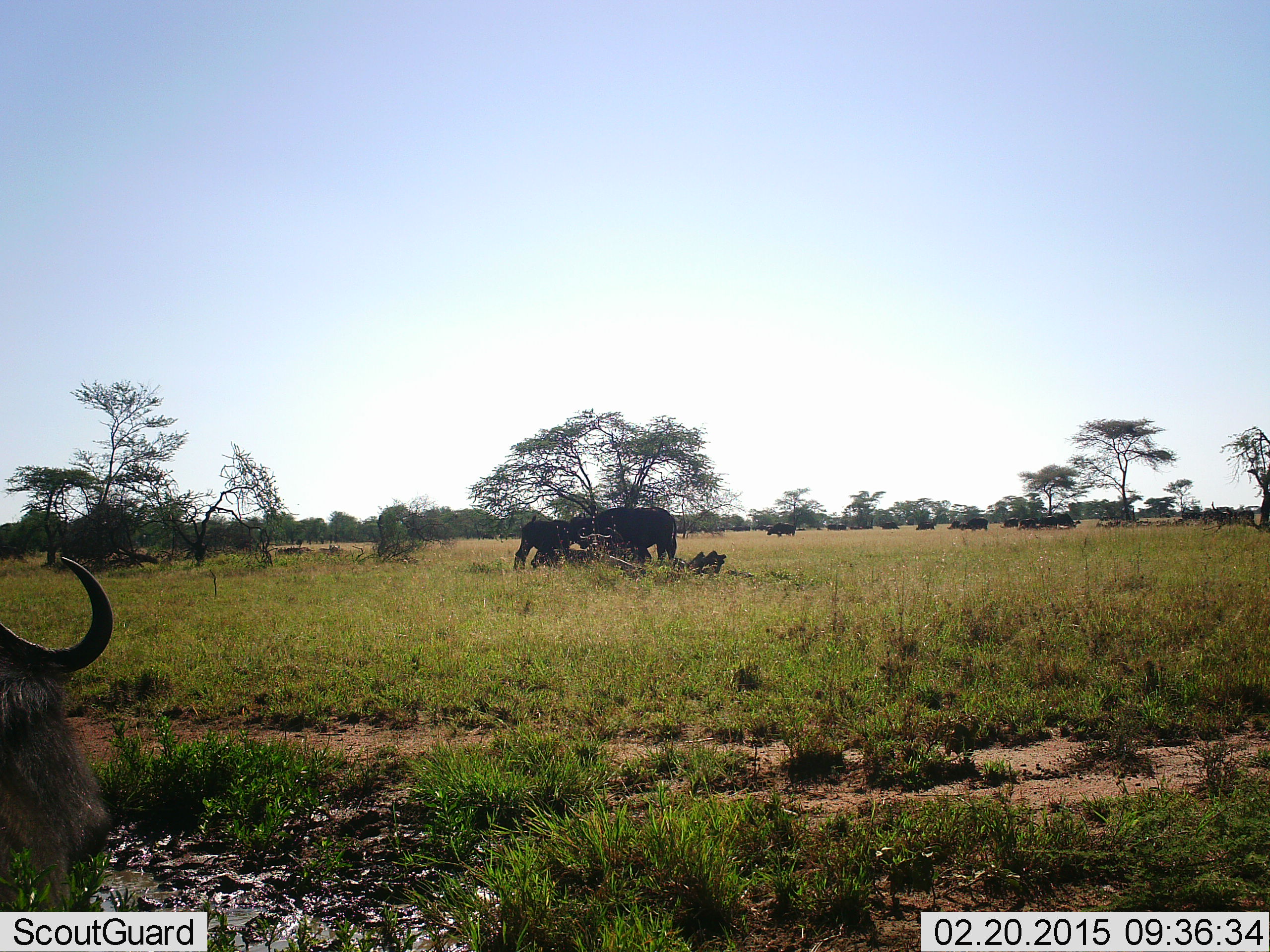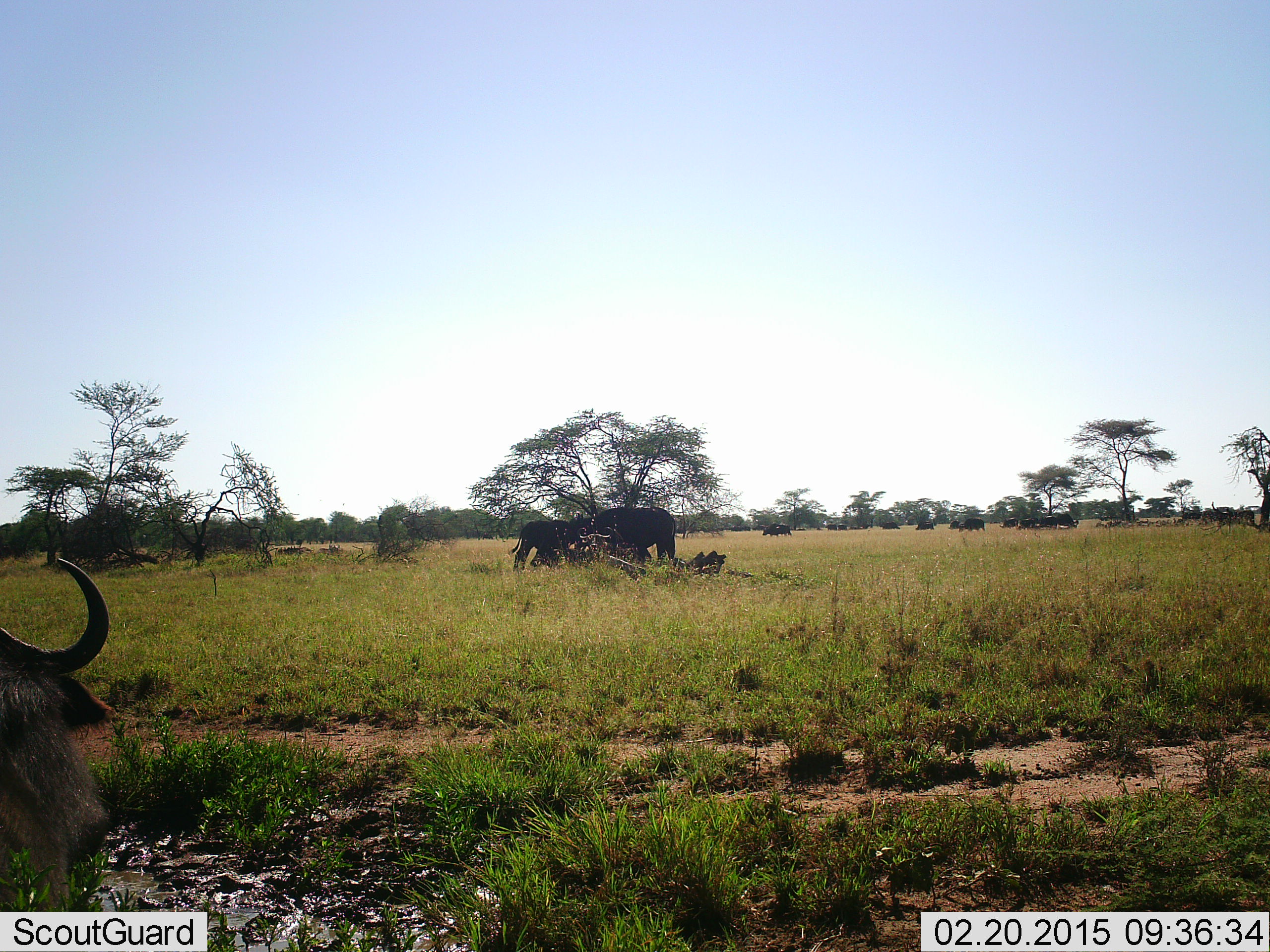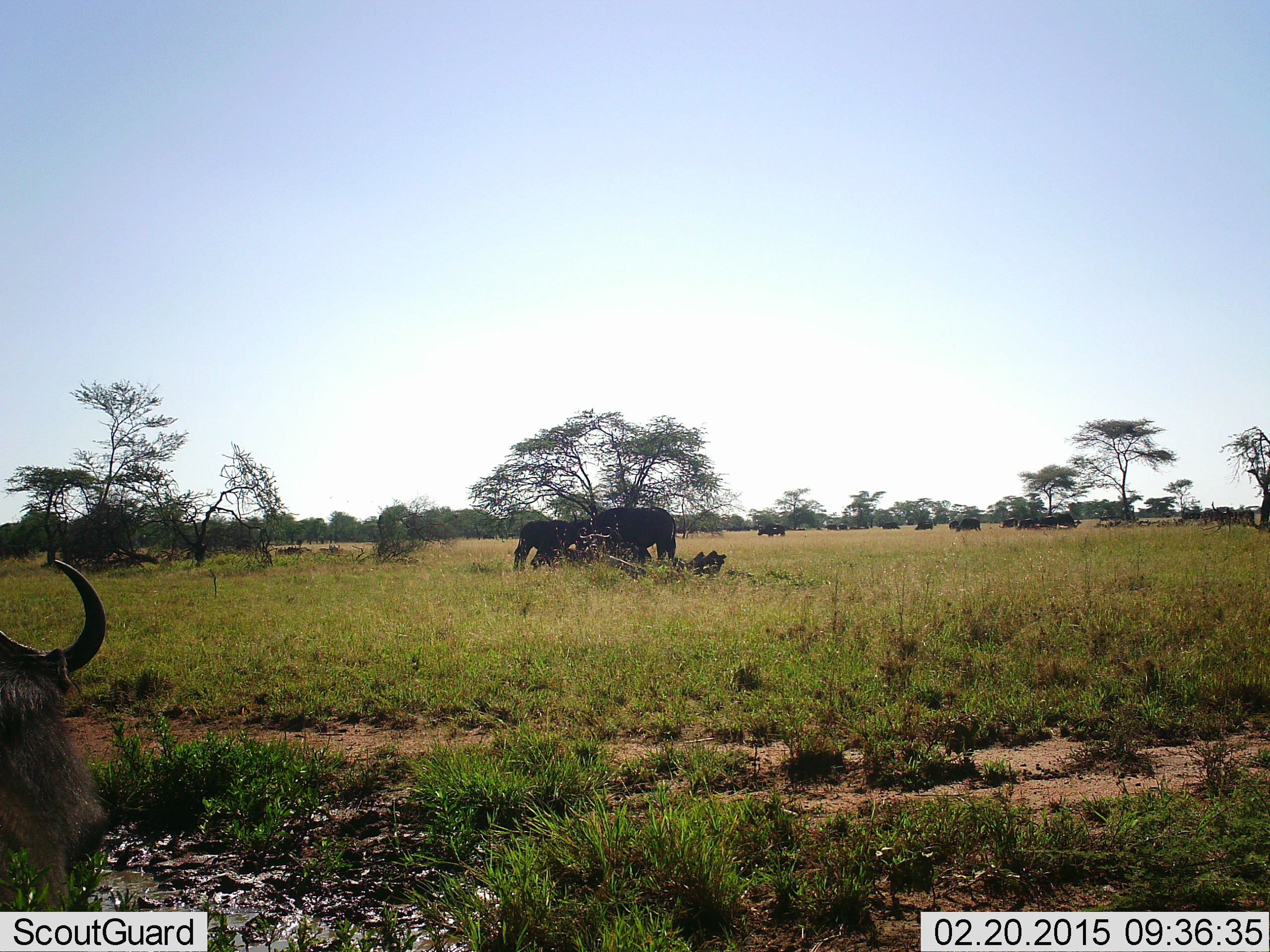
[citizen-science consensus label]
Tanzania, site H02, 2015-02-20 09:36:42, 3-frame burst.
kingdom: Animalia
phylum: Chordata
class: Mammalia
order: Artiodactyla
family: Bovidae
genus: Connochaetes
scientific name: Connochaetes taurinus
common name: blue wildebeest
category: wildebeest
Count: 1.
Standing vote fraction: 64%.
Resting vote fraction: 45%.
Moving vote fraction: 9%.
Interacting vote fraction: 0%.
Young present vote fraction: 9%.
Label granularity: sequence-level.